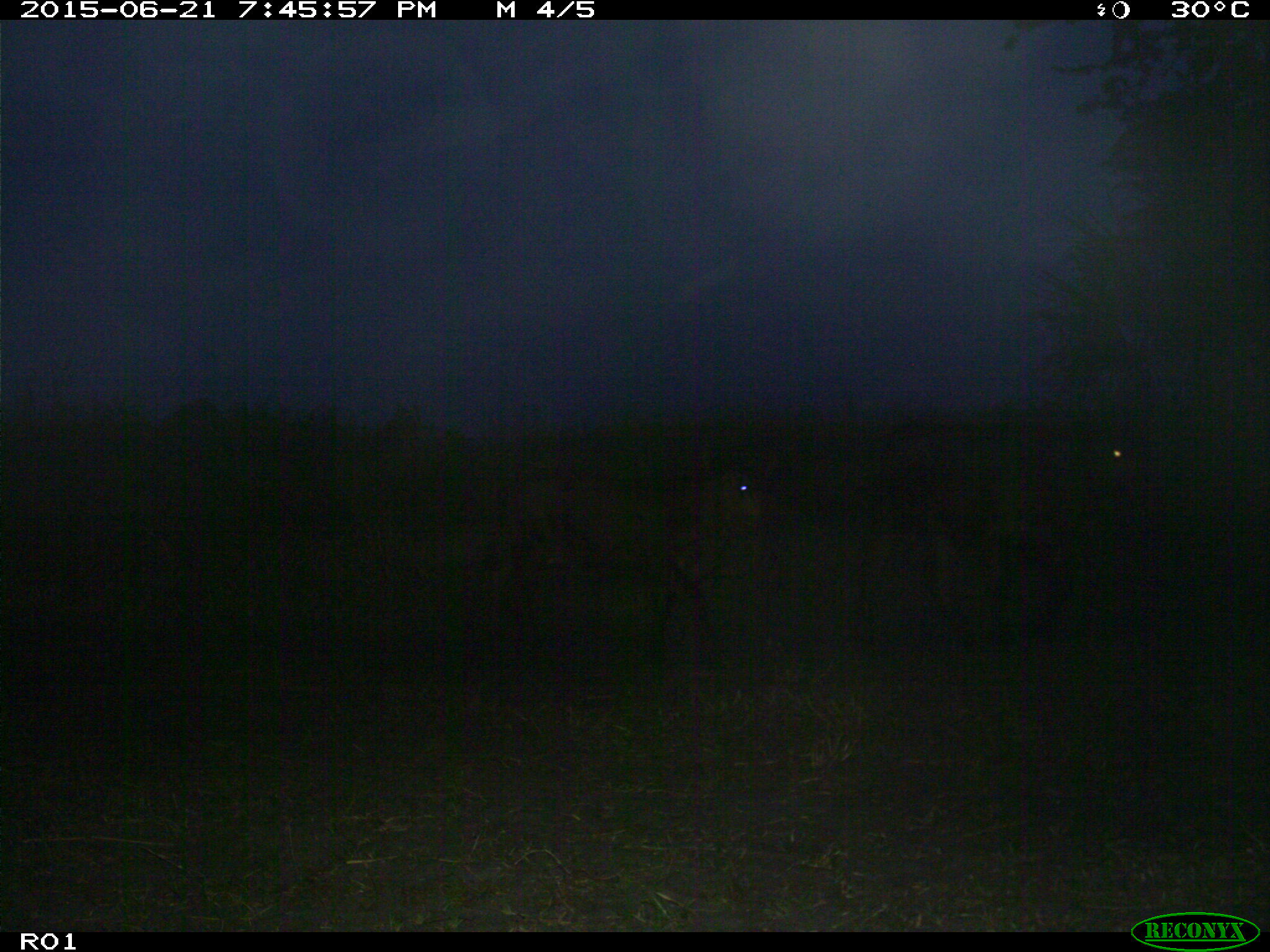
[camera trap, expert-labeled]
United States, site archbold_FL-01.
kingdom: Animalia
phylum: Chordata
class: Mammalia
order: Artiodactyla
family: Bovidae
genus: Bos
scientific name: Bos taurus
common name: domestic cow